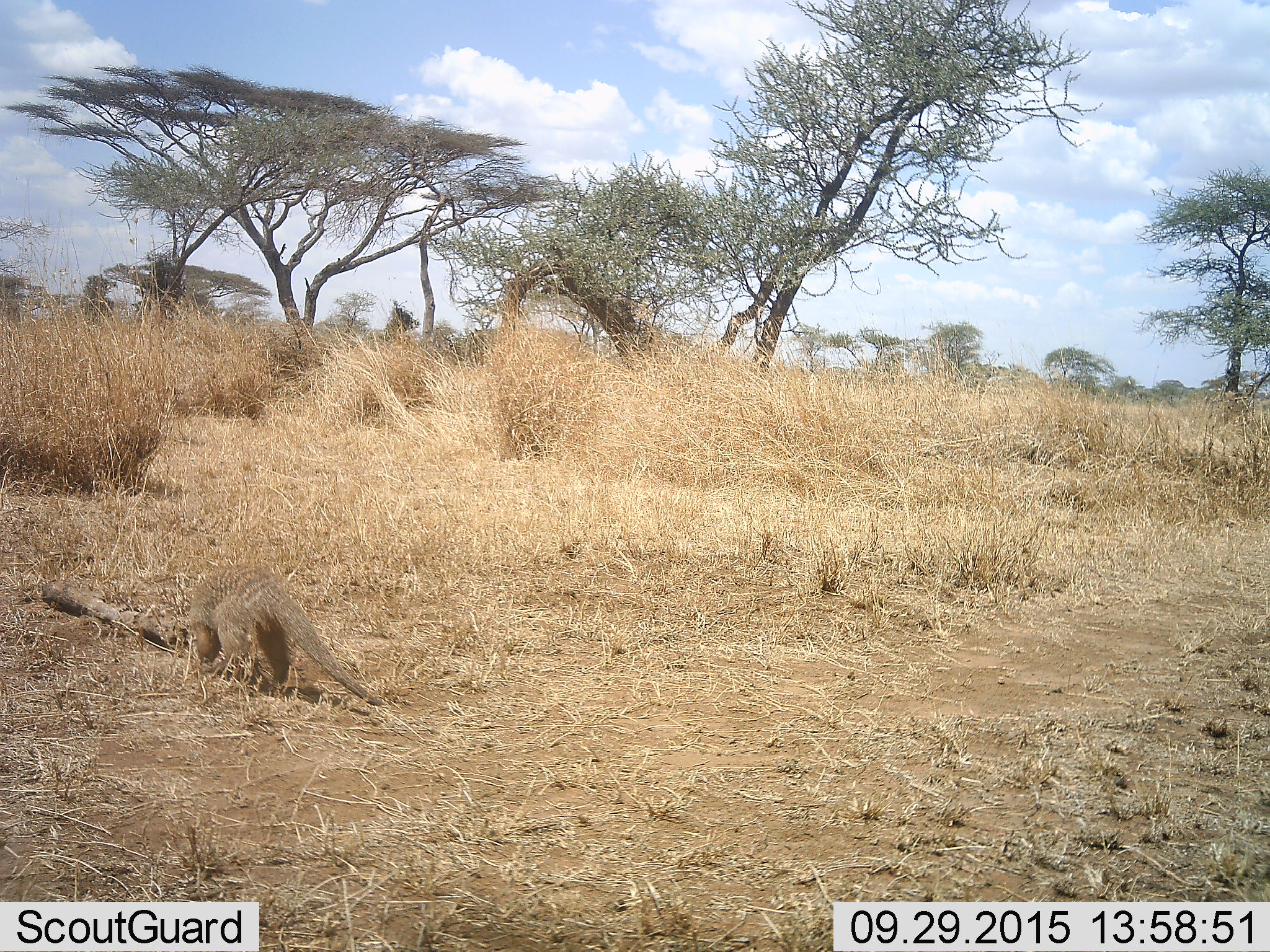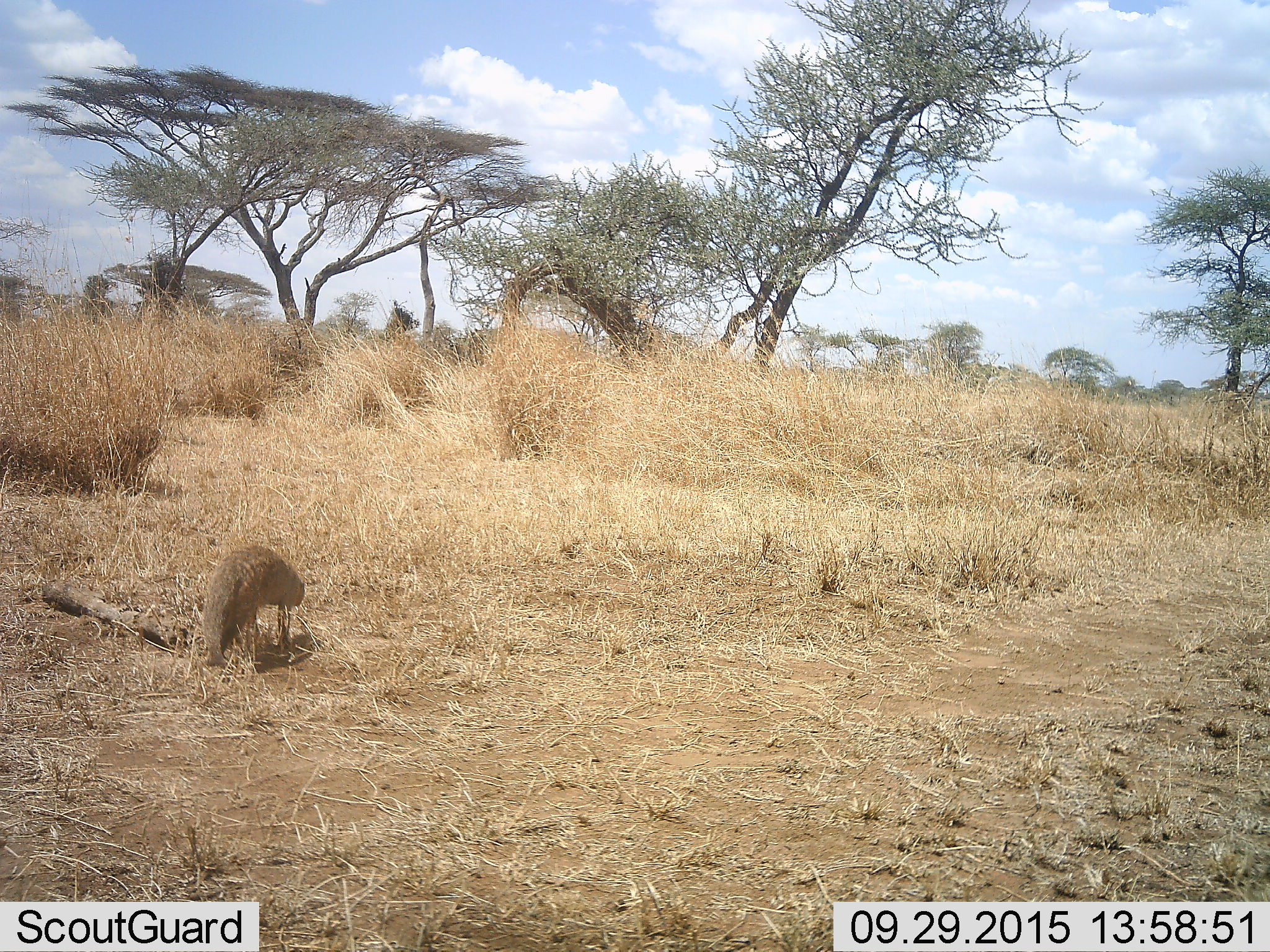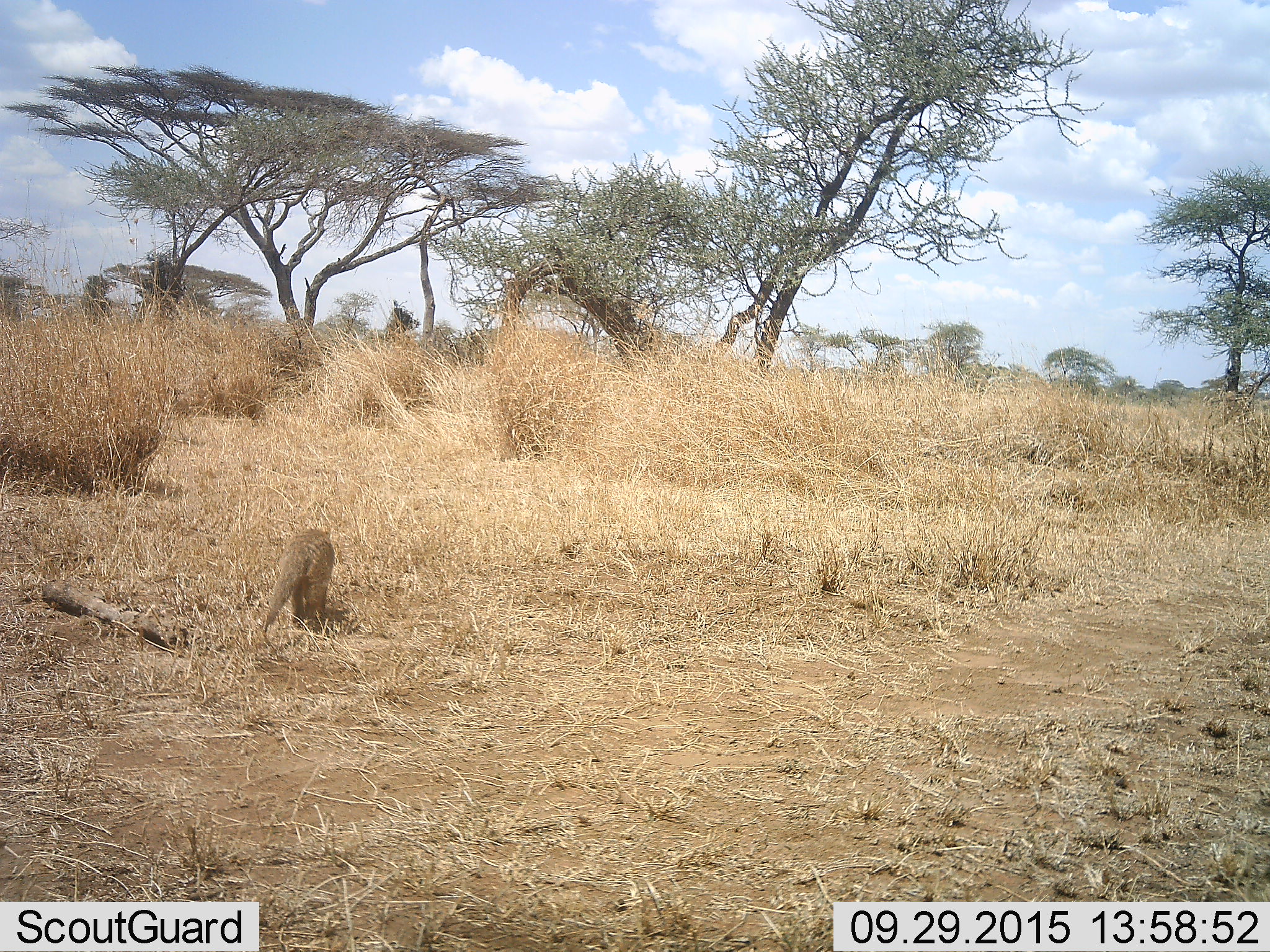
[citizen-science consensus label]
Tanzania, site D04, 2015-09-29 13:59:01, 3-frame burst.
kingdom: Animalia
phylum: Chordata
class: Mammalia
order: Carnivora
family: Herpestidae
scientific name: Herpestidae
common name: mongoose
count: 1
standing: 0%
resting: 0%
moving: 100%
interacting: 0%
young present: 0%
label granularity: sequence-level